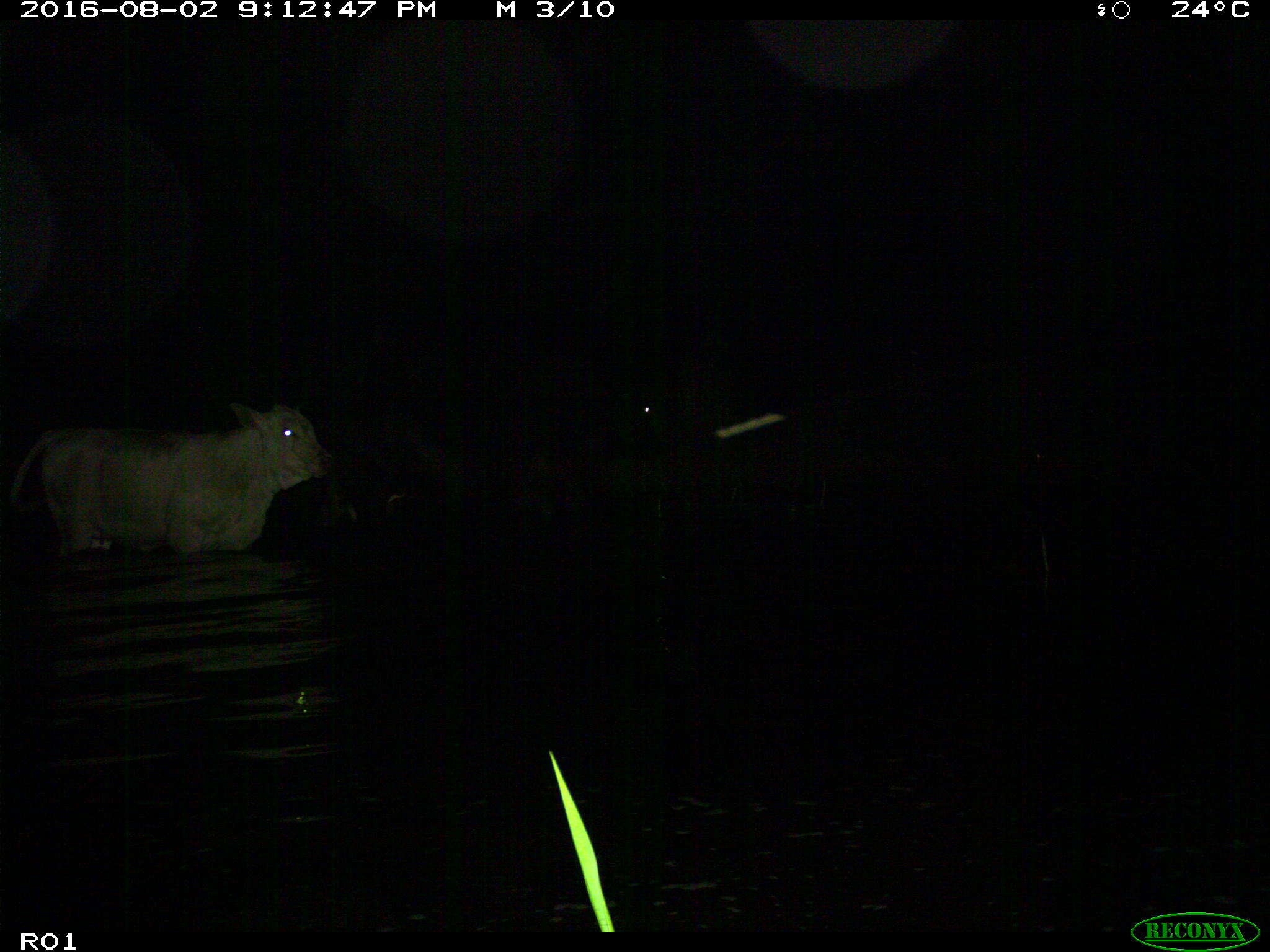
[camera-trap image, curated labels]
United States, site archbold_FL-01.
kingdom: Animalia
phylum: Chordata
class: Mammalia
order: Artiodactyla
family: Bovidae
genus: Bos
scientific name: Bos taurus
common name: domestic cow